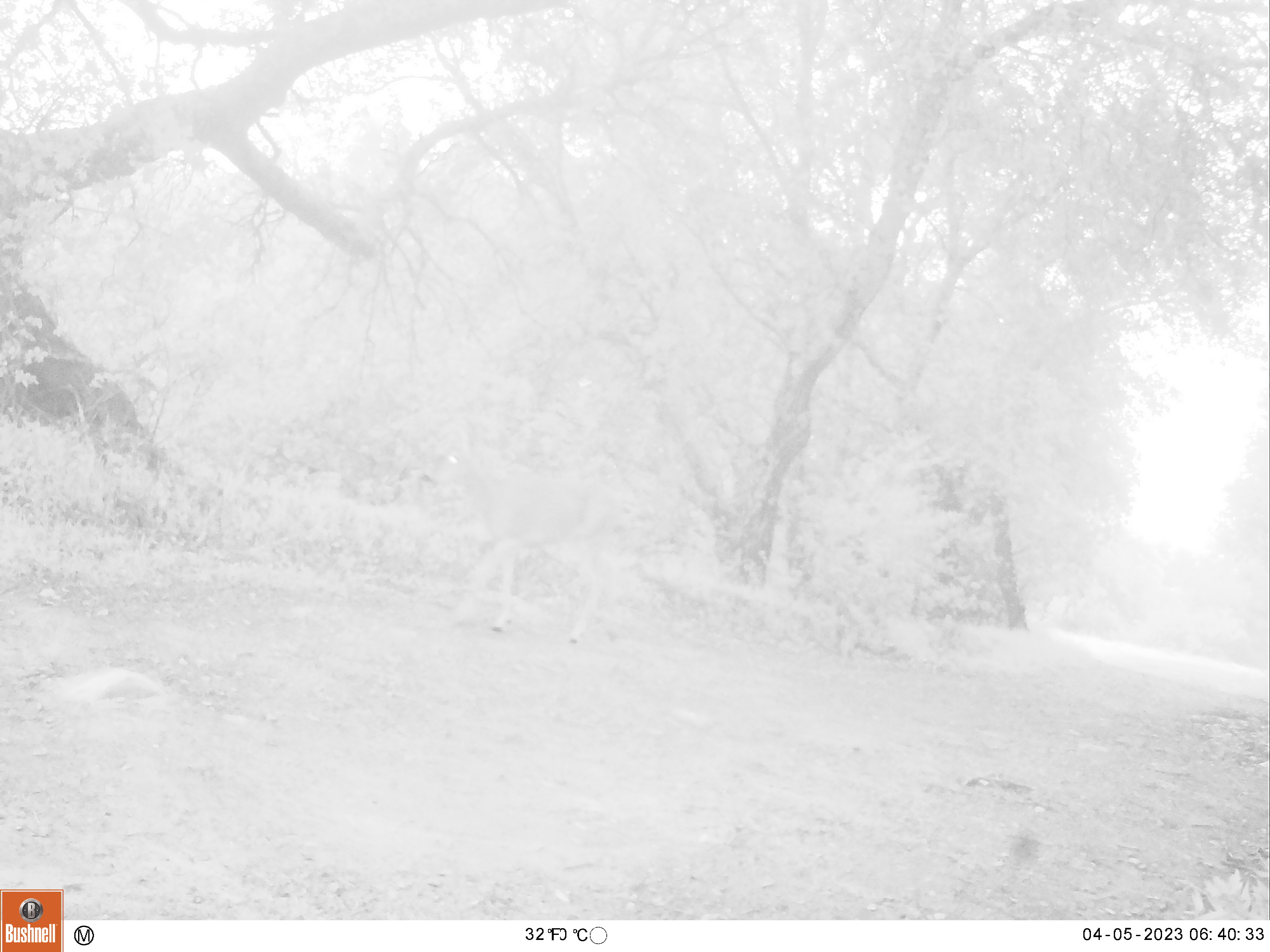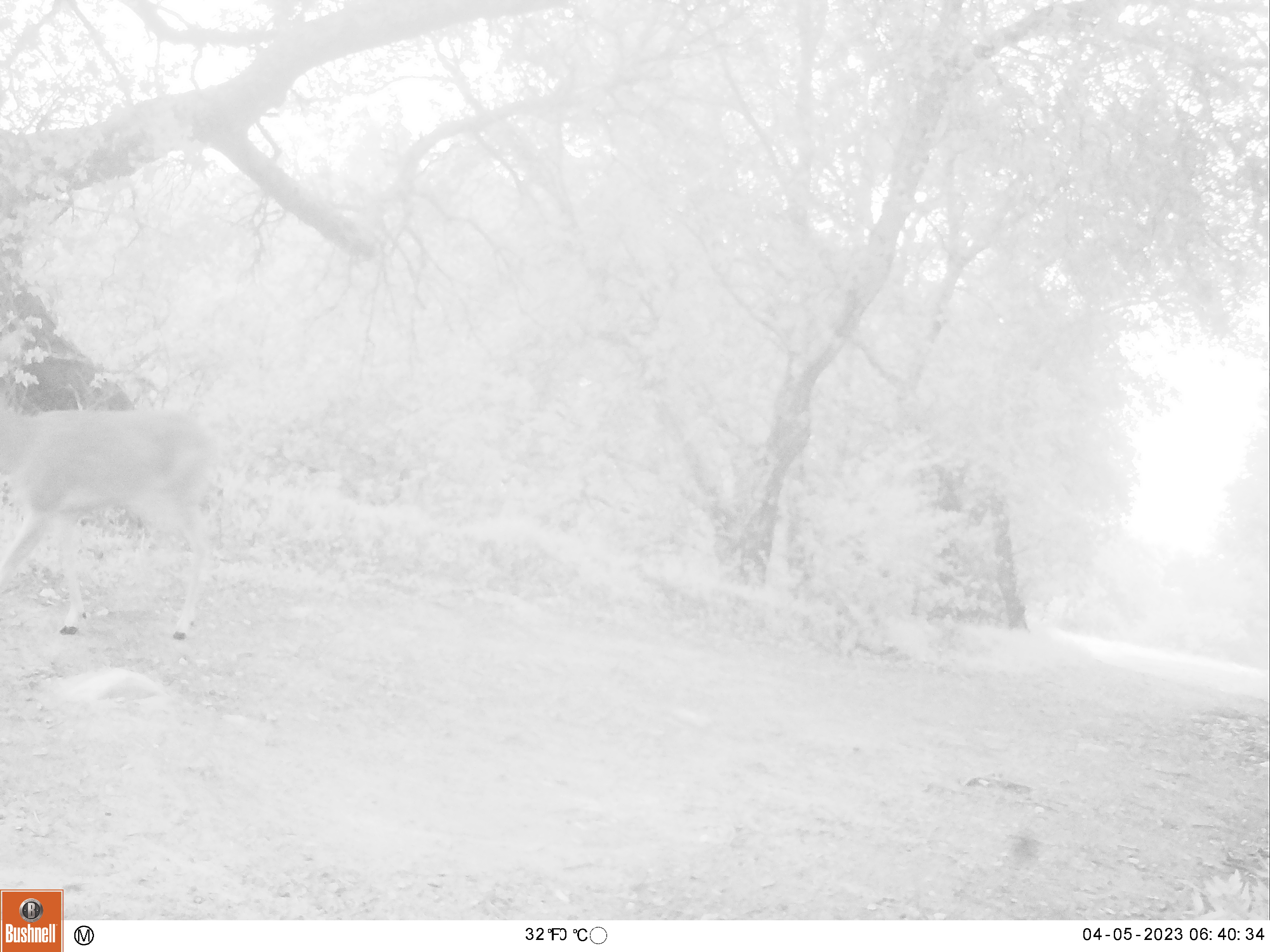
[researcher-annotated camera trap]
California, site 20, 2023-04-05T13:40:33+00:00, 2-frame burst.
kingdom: Animalia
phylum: Chordata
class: Mammalia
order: Artiodactyla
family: Cervidae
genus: Odocoileus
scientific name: Odocoileus hemionus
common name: mule deer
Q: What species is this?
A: Mule deer (Odocoileus hemionus).